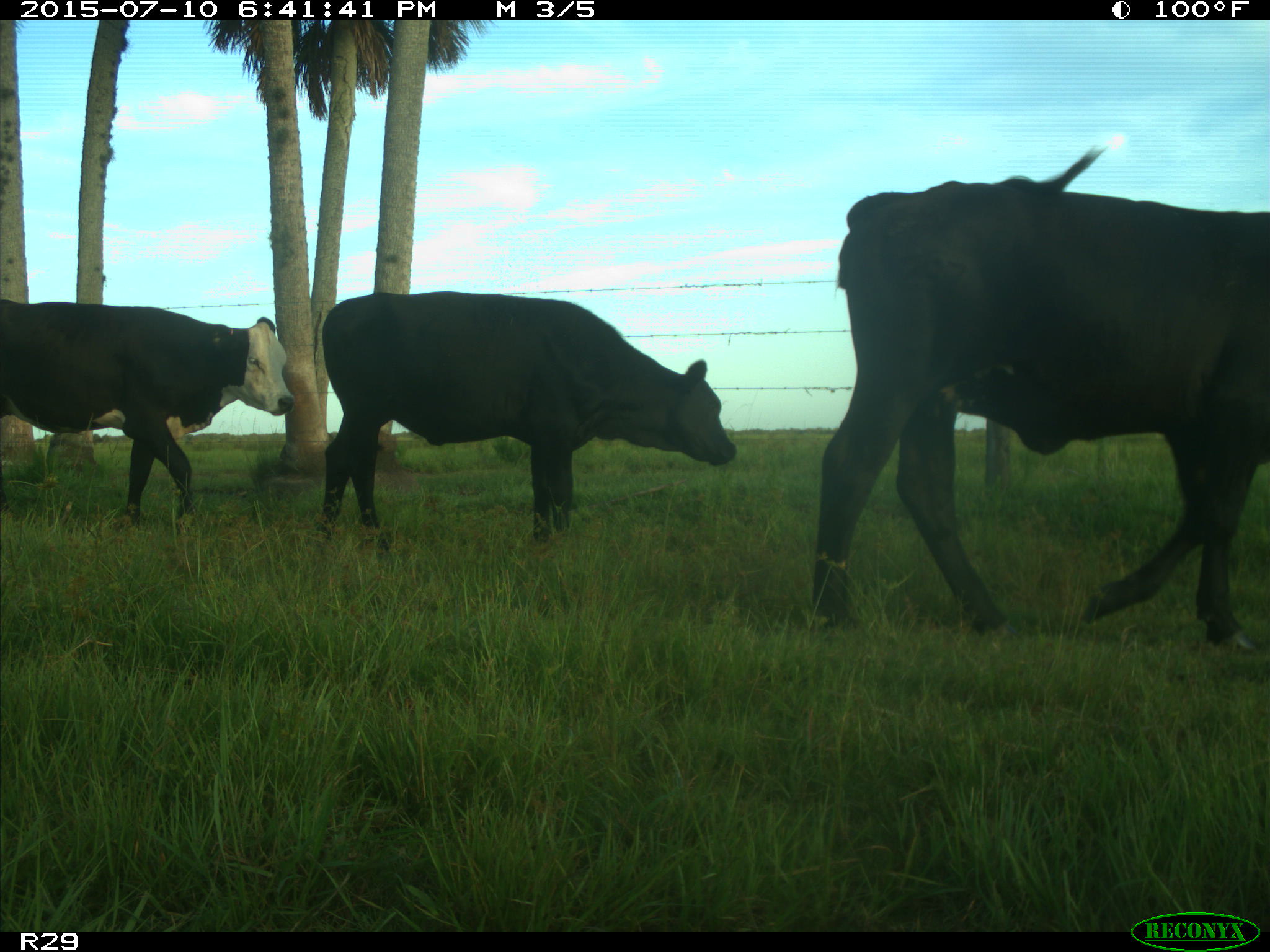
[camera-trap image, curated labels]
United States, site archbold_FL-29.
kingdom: Animalia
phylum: Chordata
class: Mammalia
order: Artiodactyla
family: Bovidae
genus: Bos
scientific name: Bos taurus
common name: domestic cow